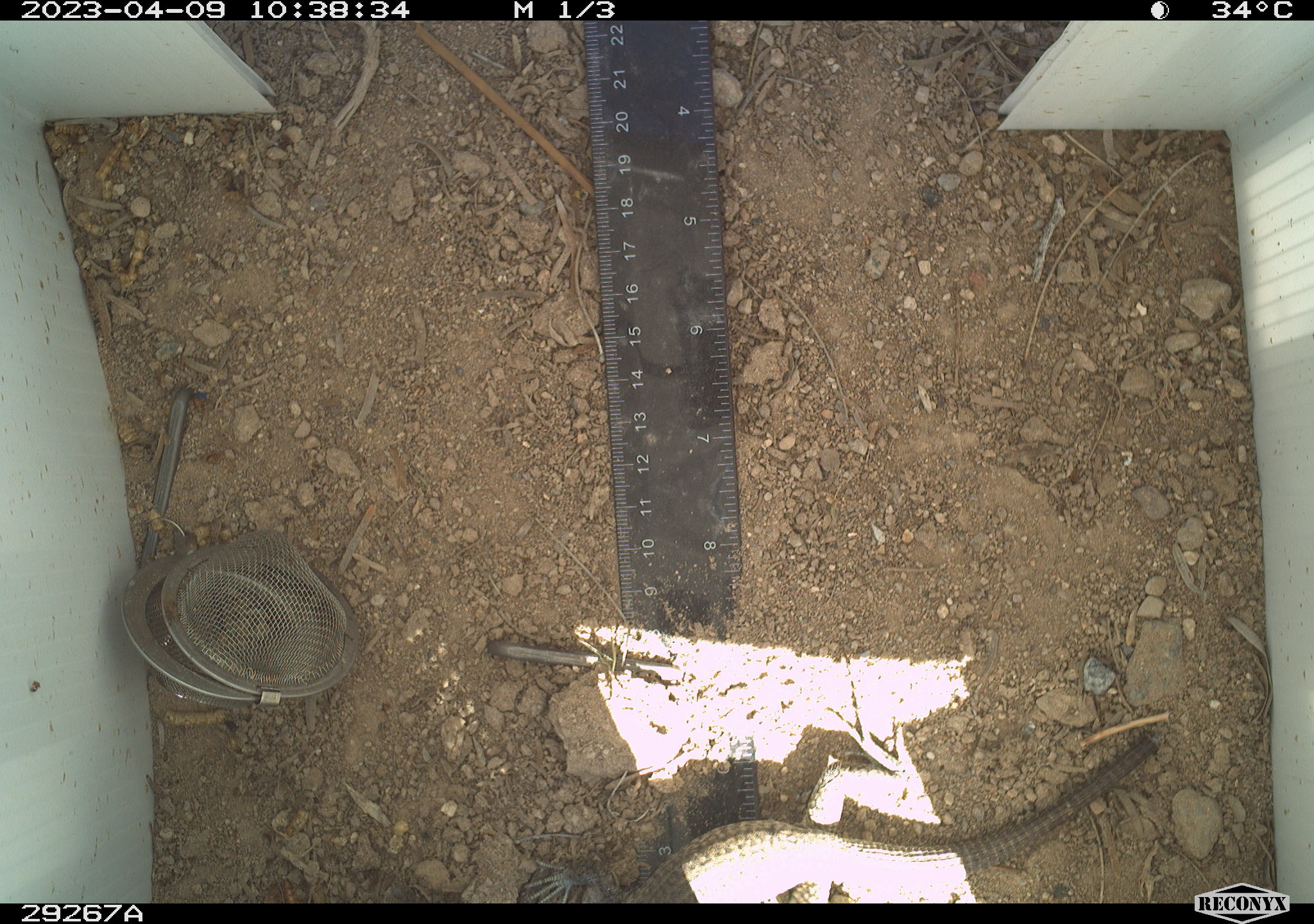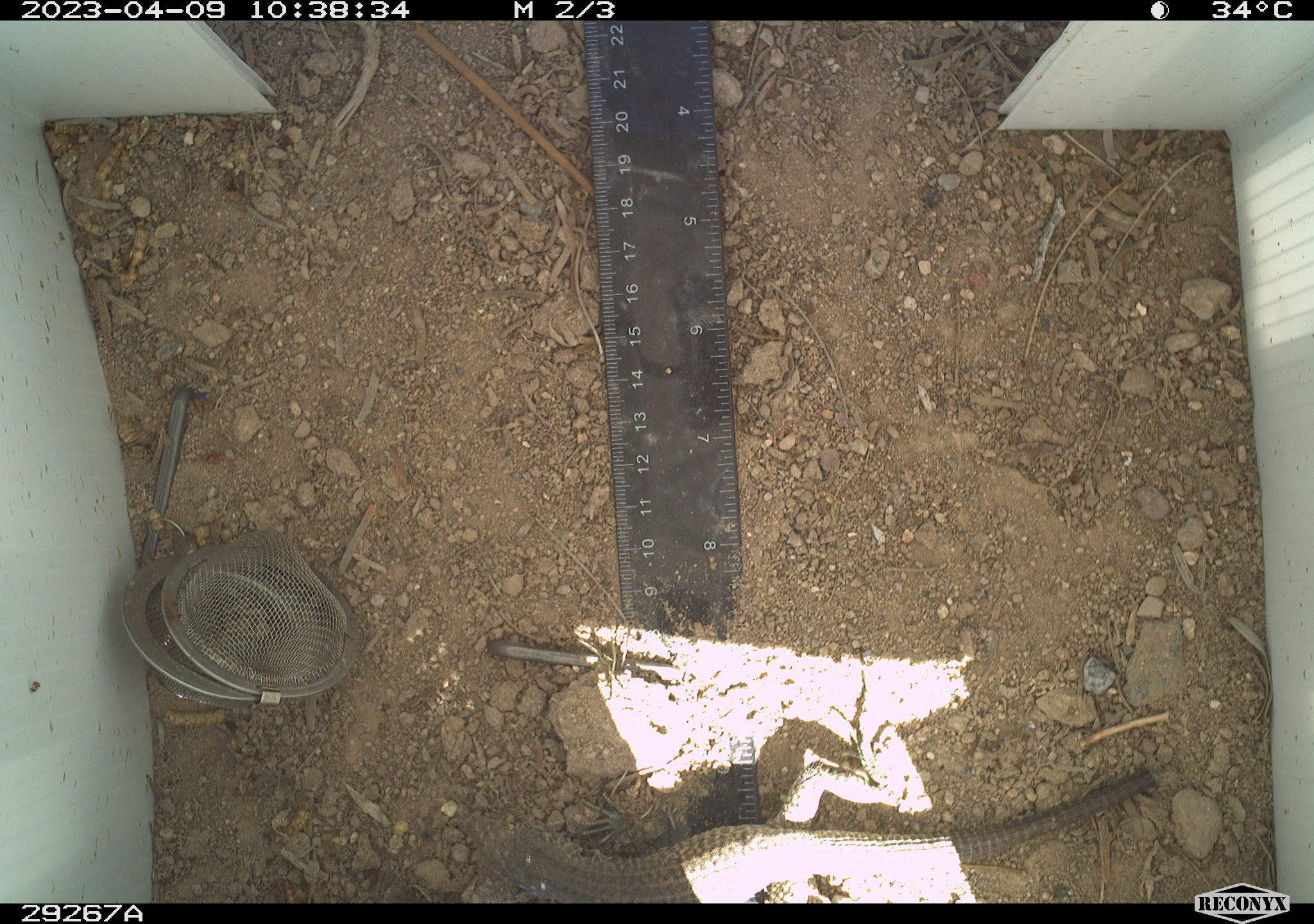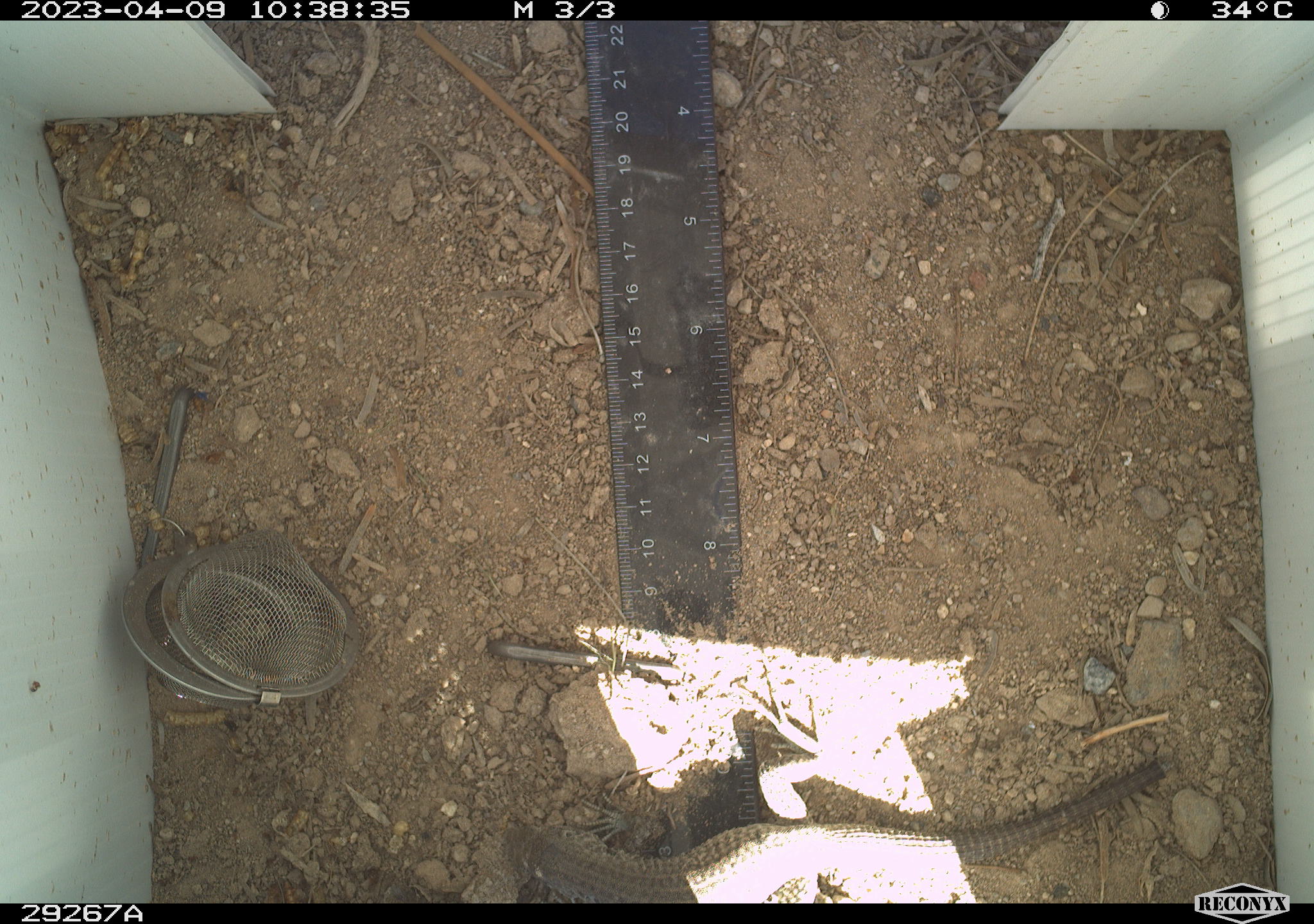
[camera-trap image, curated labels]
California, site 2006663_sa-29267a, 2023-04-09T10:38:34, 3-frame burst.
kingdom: Animalia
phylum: Chordata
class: Reptilia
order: Squamata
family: Teiidae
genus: Aspidoscelis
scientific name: Aspidoscelis tigris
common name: western whiptail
Western whiptail (Aspidoscelis tigris).